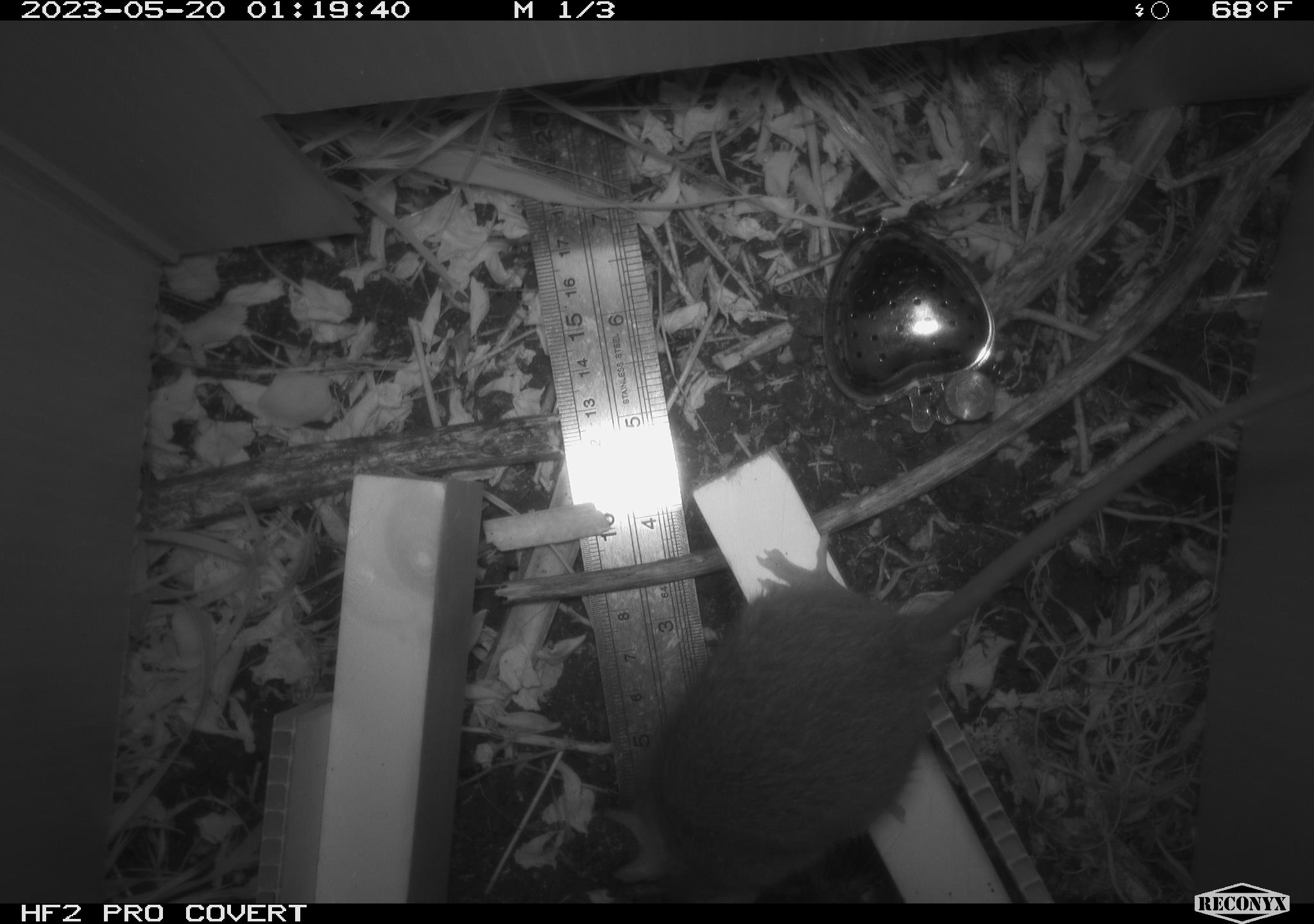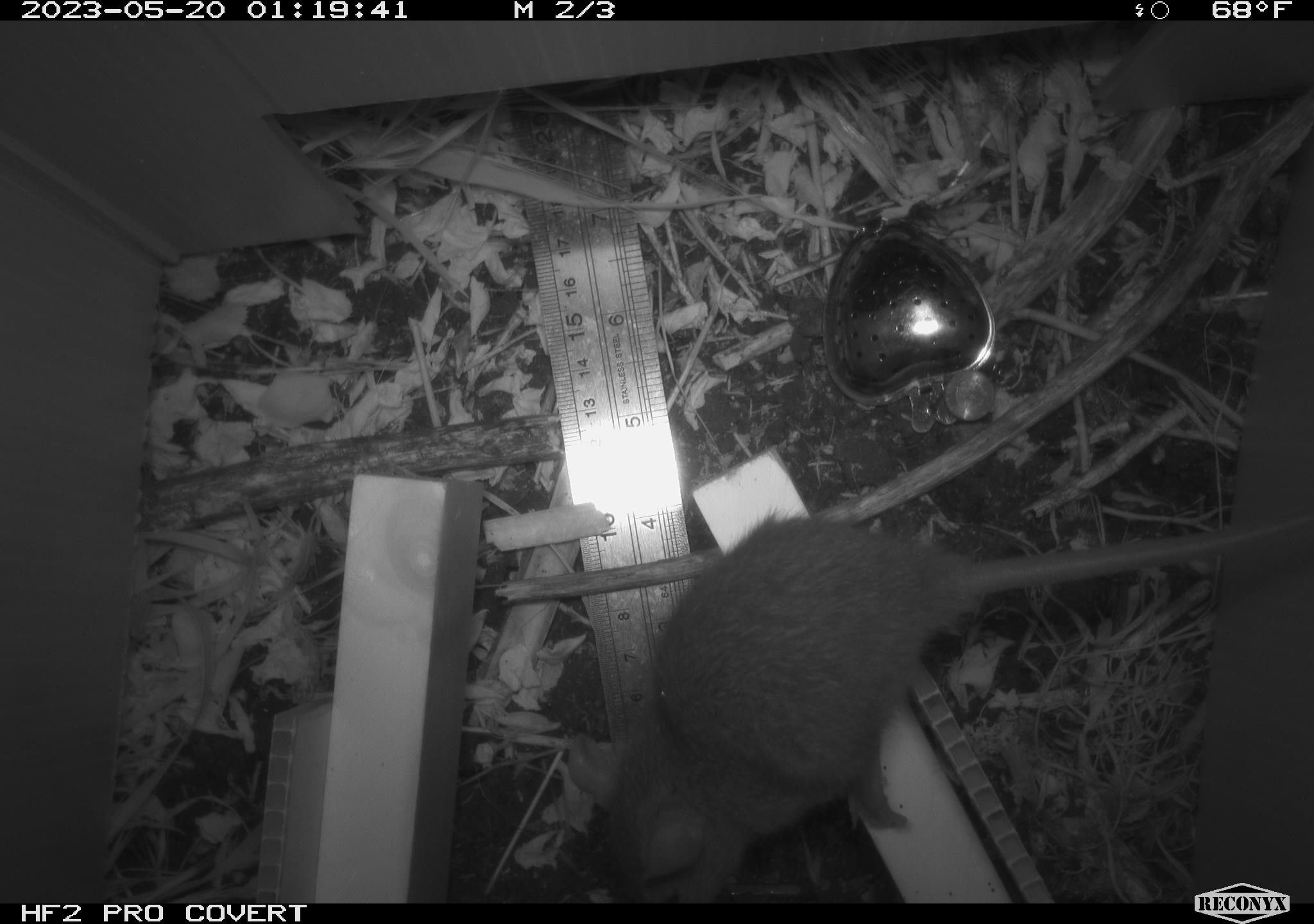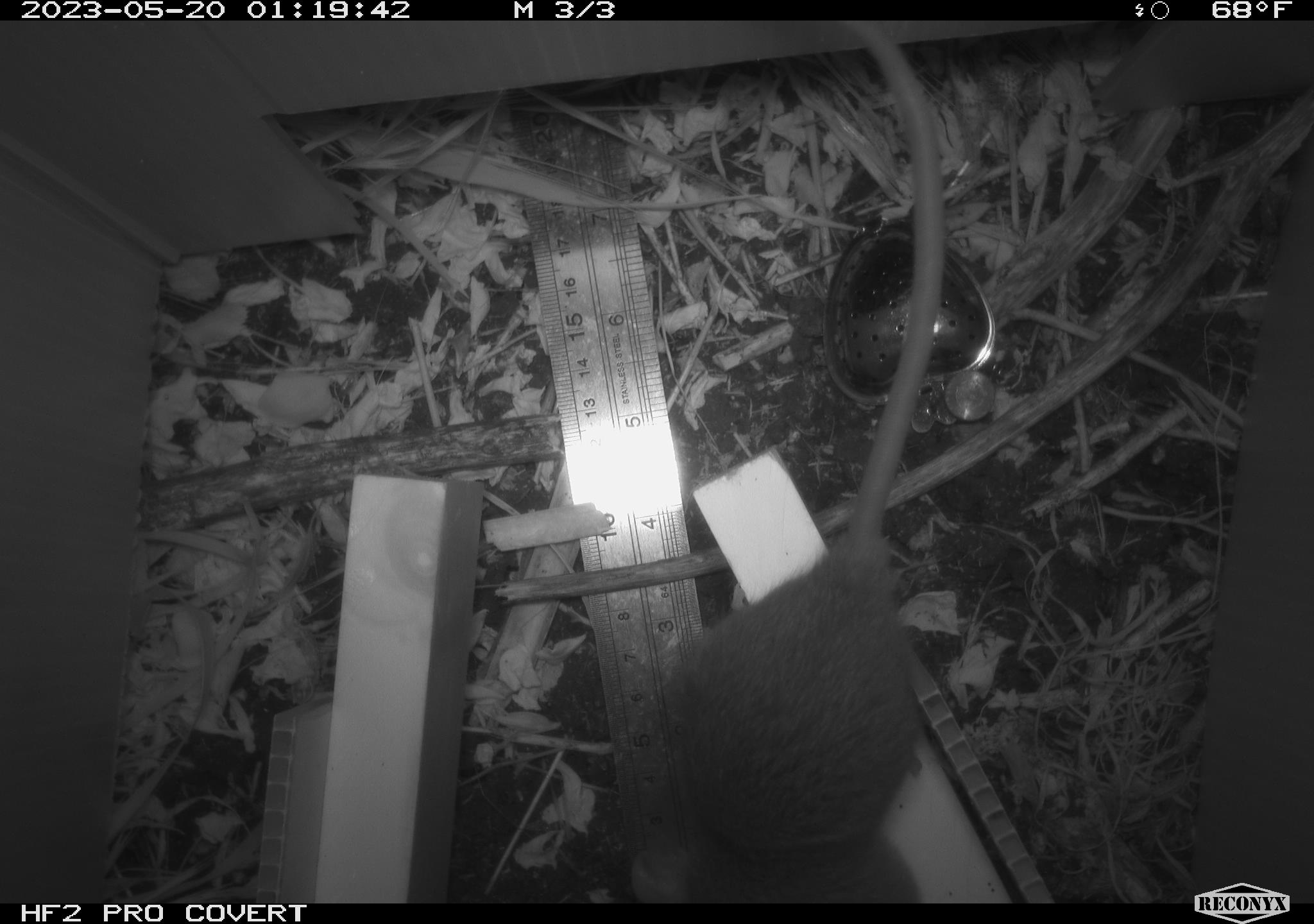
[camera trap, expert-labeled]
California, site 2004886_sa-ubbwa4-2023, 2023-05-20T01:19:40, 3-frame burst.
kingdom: Animalia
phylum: Chordata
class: Mammalia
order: Rodentia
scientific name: Rodentia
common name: mouse species